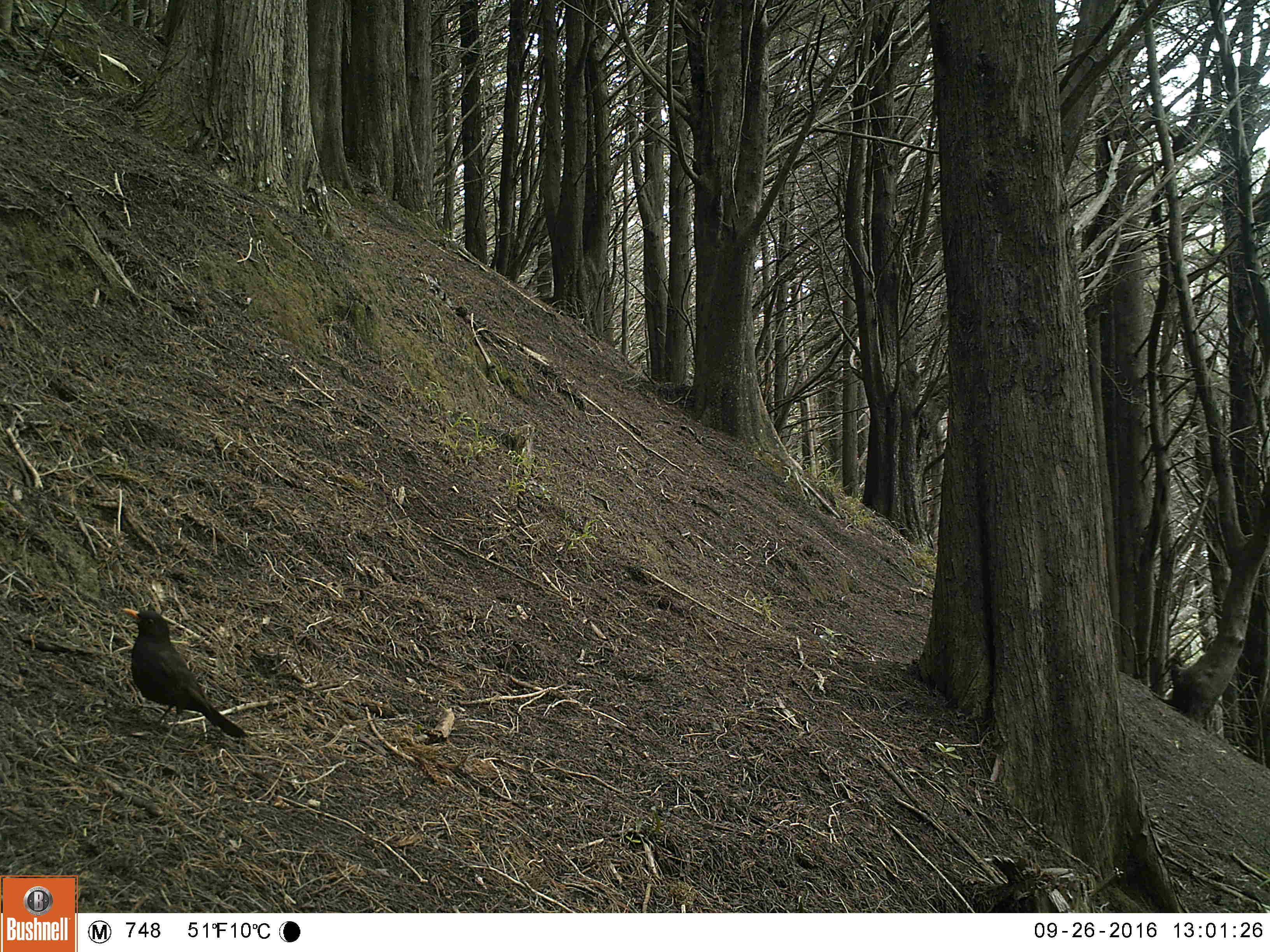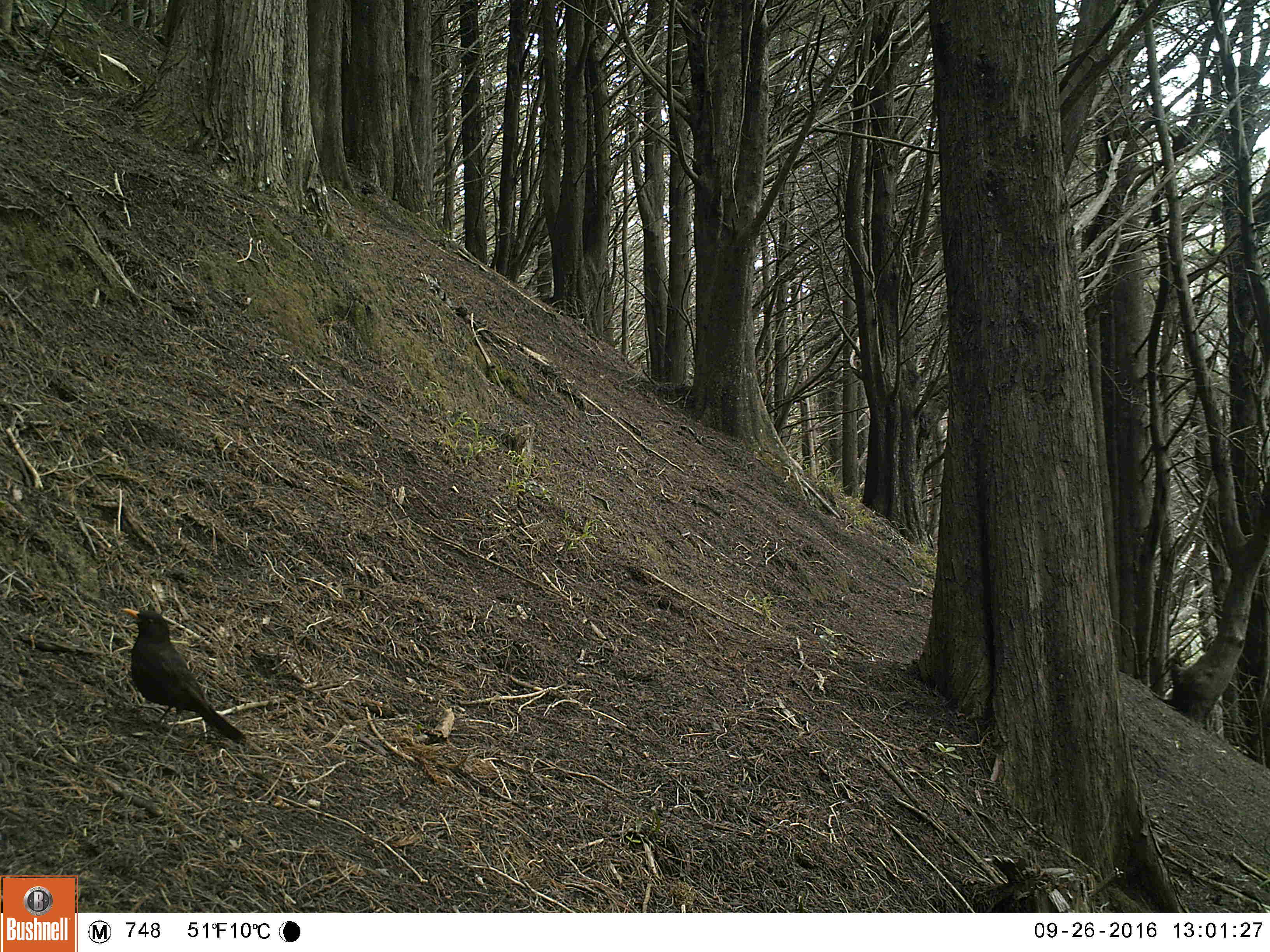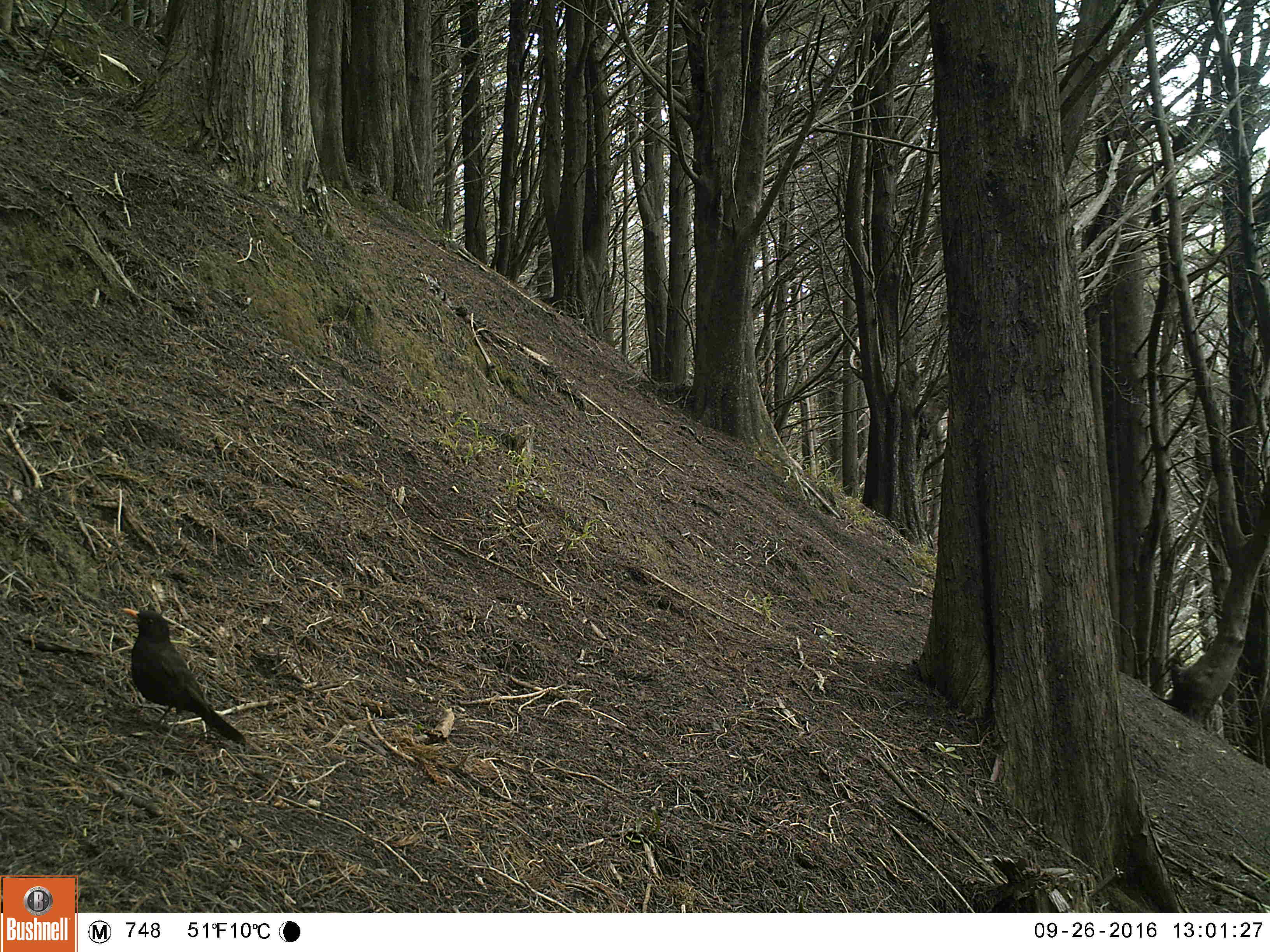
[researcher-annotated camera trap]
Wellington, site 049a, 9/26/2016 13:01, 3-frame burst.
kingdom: Animalia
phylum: Chordata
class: Aves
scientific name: Aves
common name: bird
Bird (Aves).